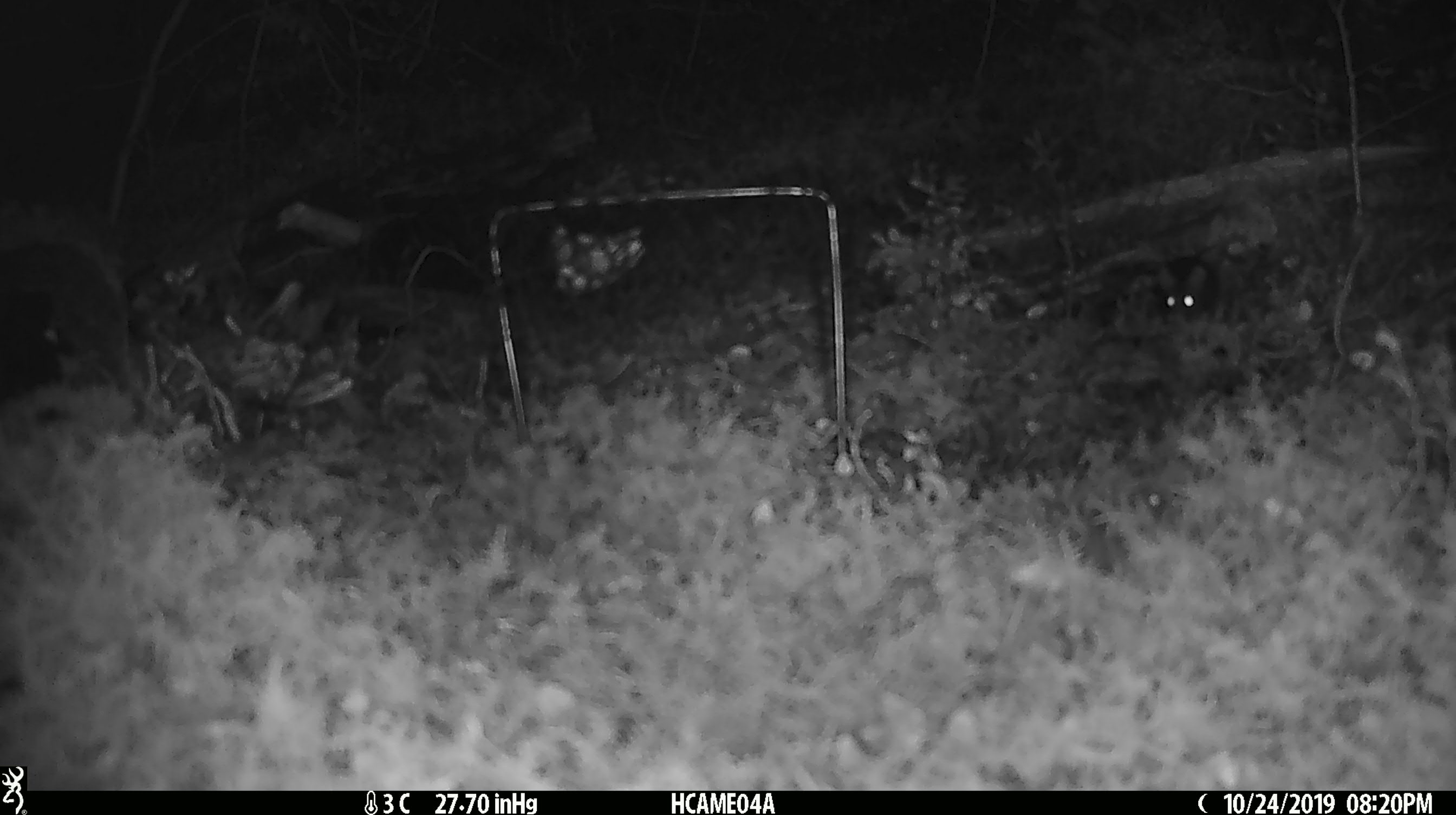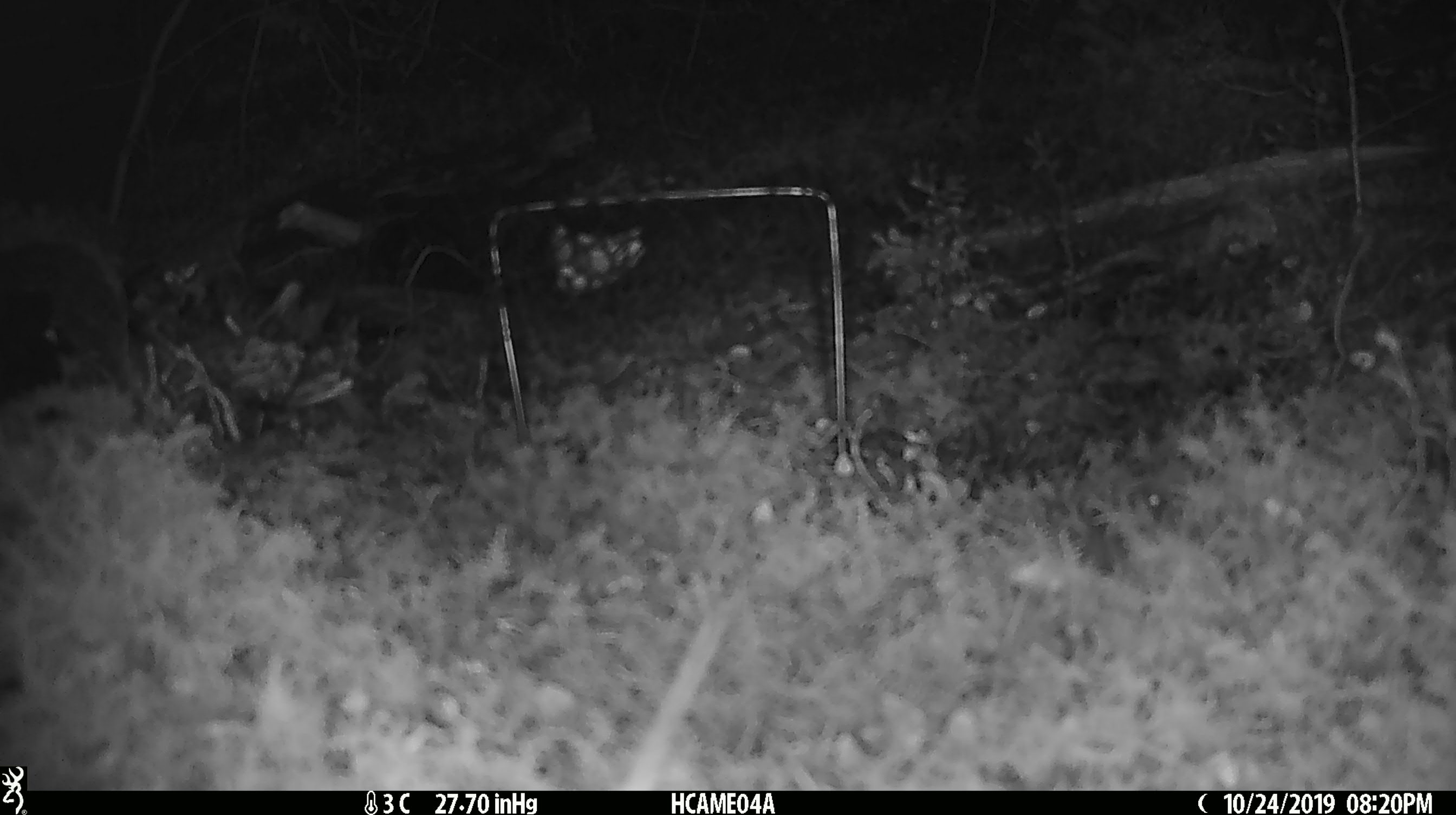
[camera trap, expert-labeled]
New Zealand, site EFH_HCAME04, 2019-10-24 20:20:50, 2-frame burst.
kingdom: Animalia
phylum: Chordata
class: Mammalia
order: Rodentia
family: Muridae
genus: Mus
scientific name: Mus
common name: mouse